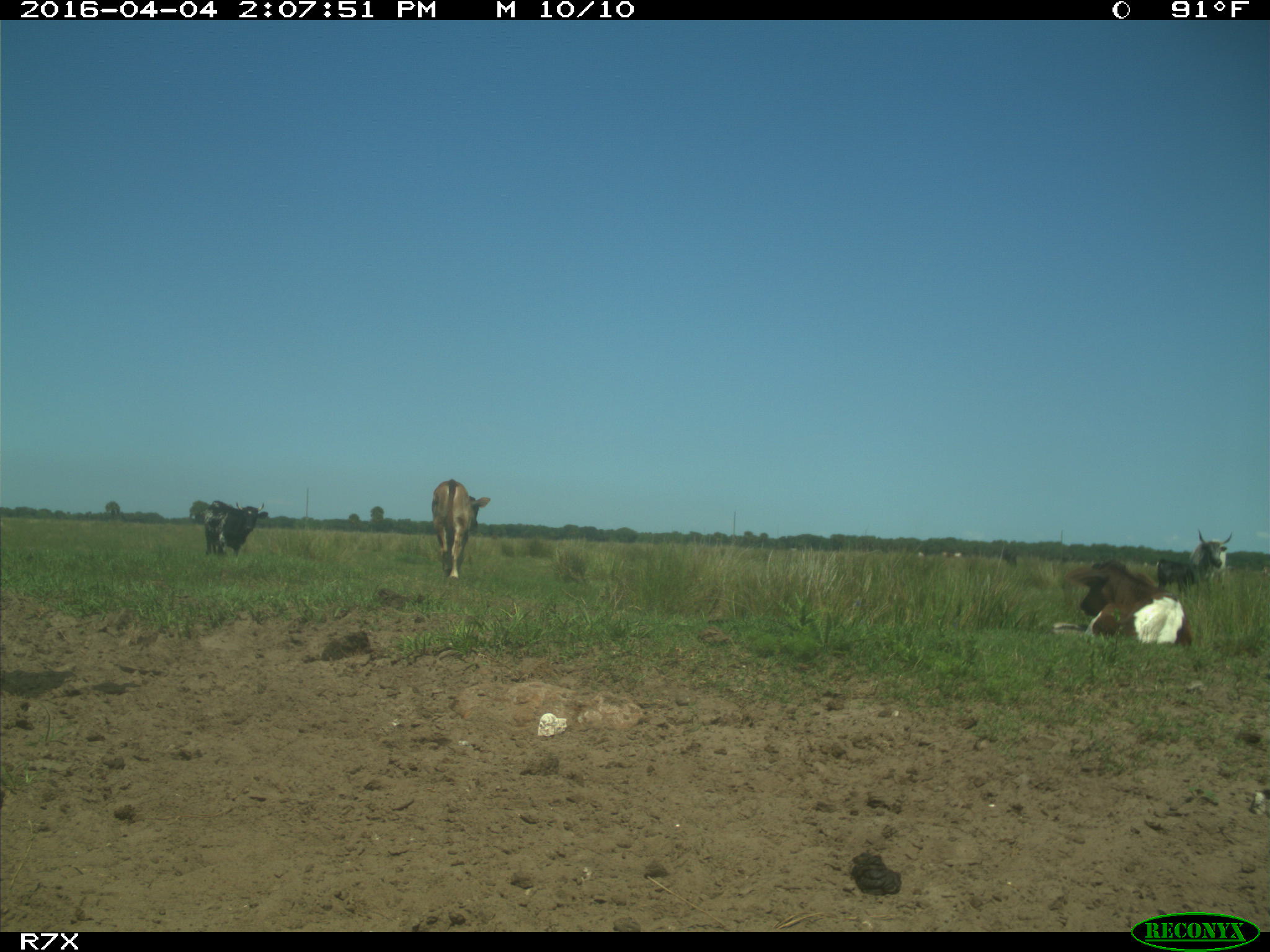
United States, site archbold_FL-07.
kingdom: Animalia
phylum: Chordata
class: Mammalia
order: Artiodactyla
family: Bovidae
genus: Bos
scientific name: Bos taurus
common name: domestic cow